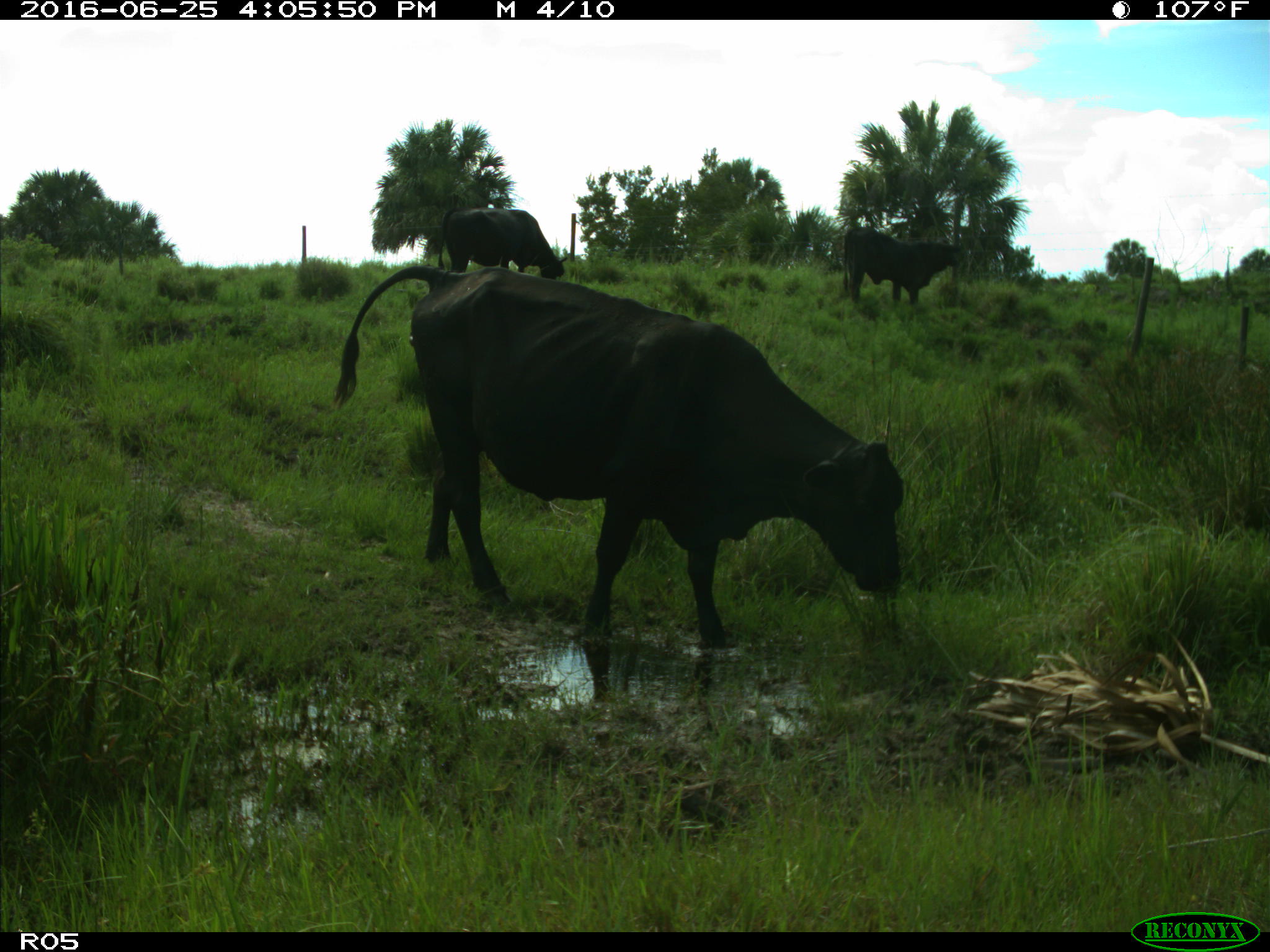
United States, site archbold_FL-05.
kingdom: Animalia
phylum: Chordata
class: Mammalia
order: Artiodactyla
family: Bovidae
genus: Bos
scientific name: Bos taurus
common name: domestic cow